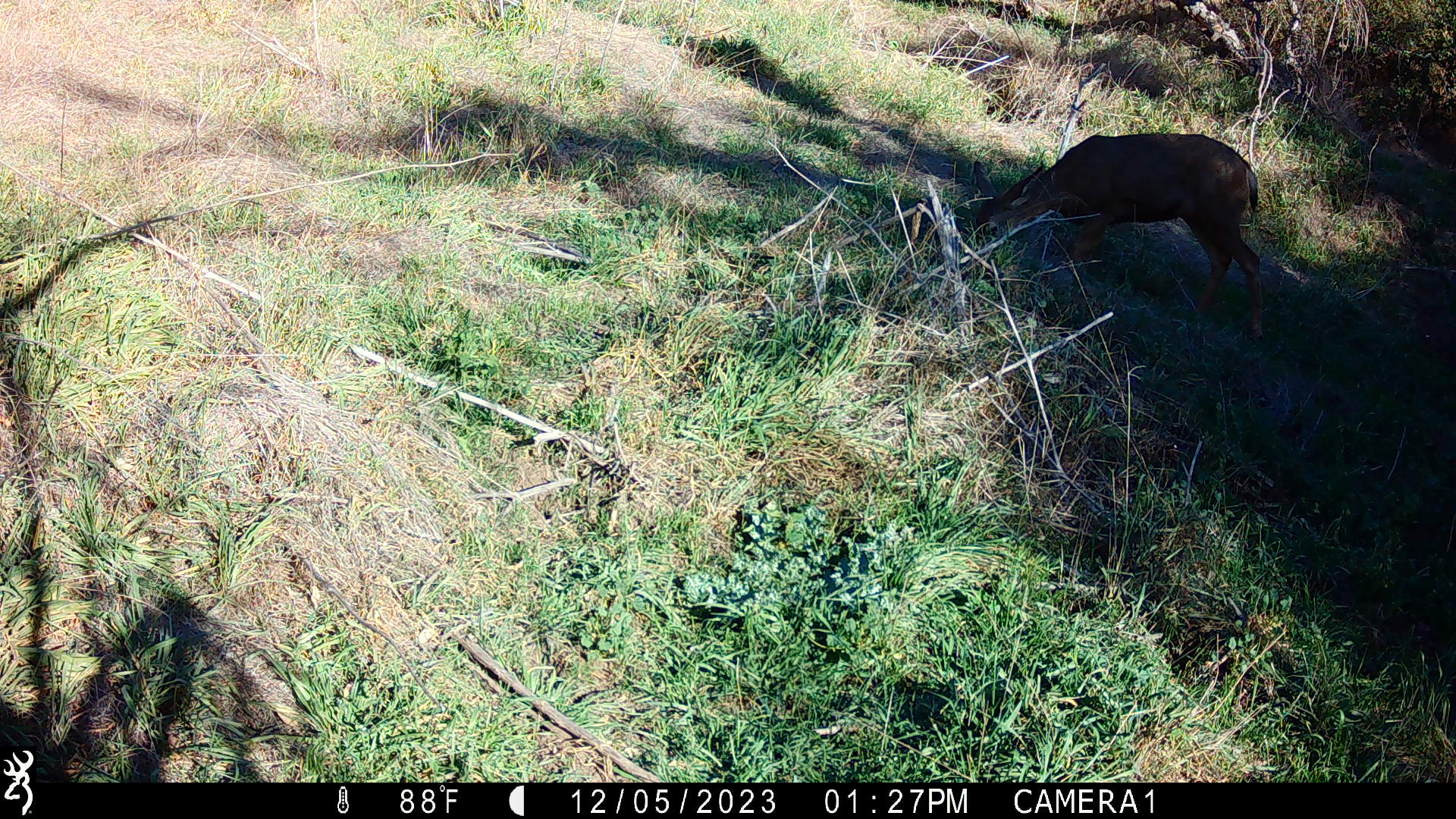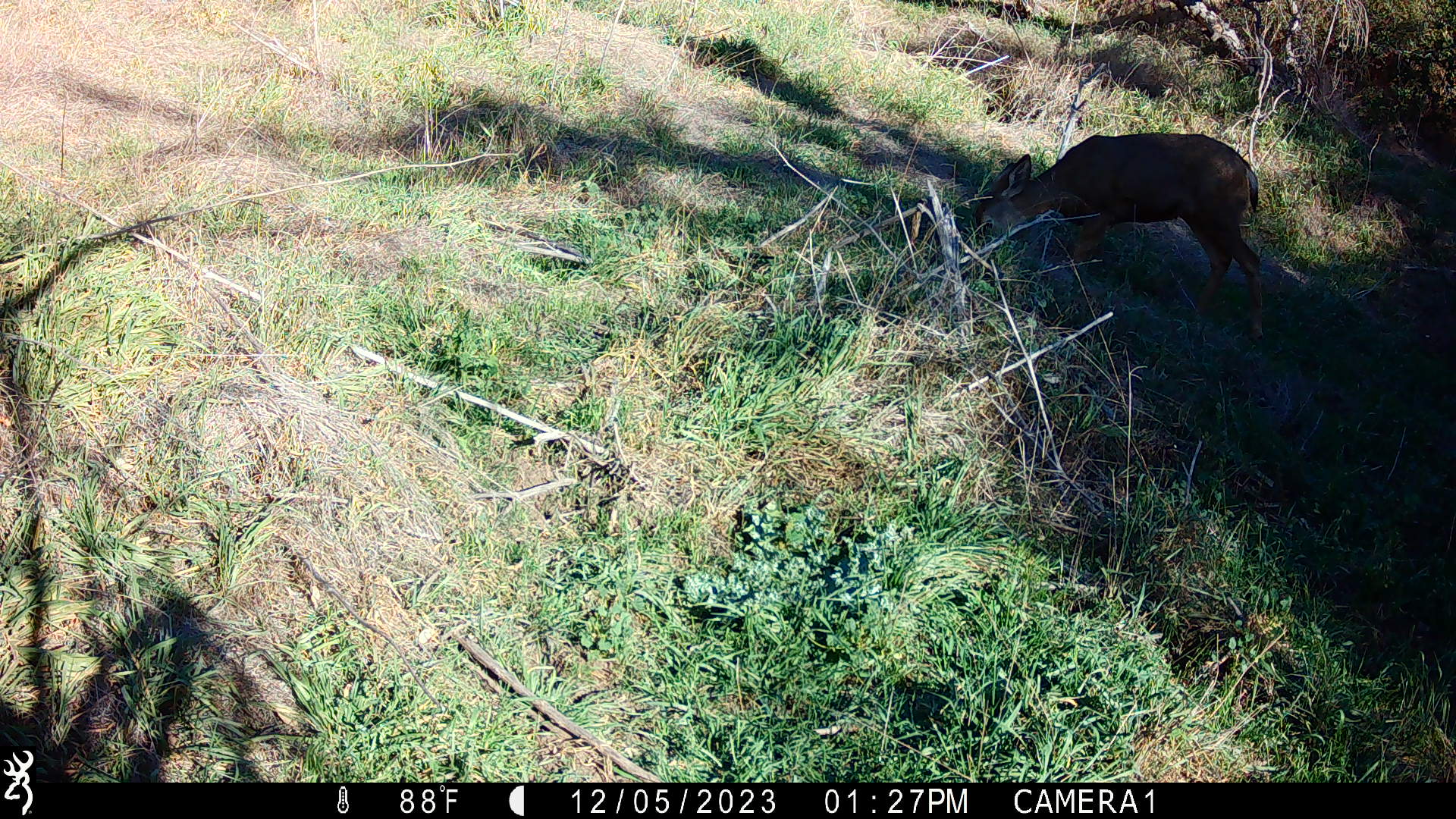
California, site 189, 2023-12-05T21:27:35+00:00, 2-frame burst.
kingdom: Animalia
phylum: Chordata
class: Mammalia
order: Artiodactyla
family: Cervidae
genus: Odocoileus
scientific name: Odocoileus hemionus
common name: mule deer